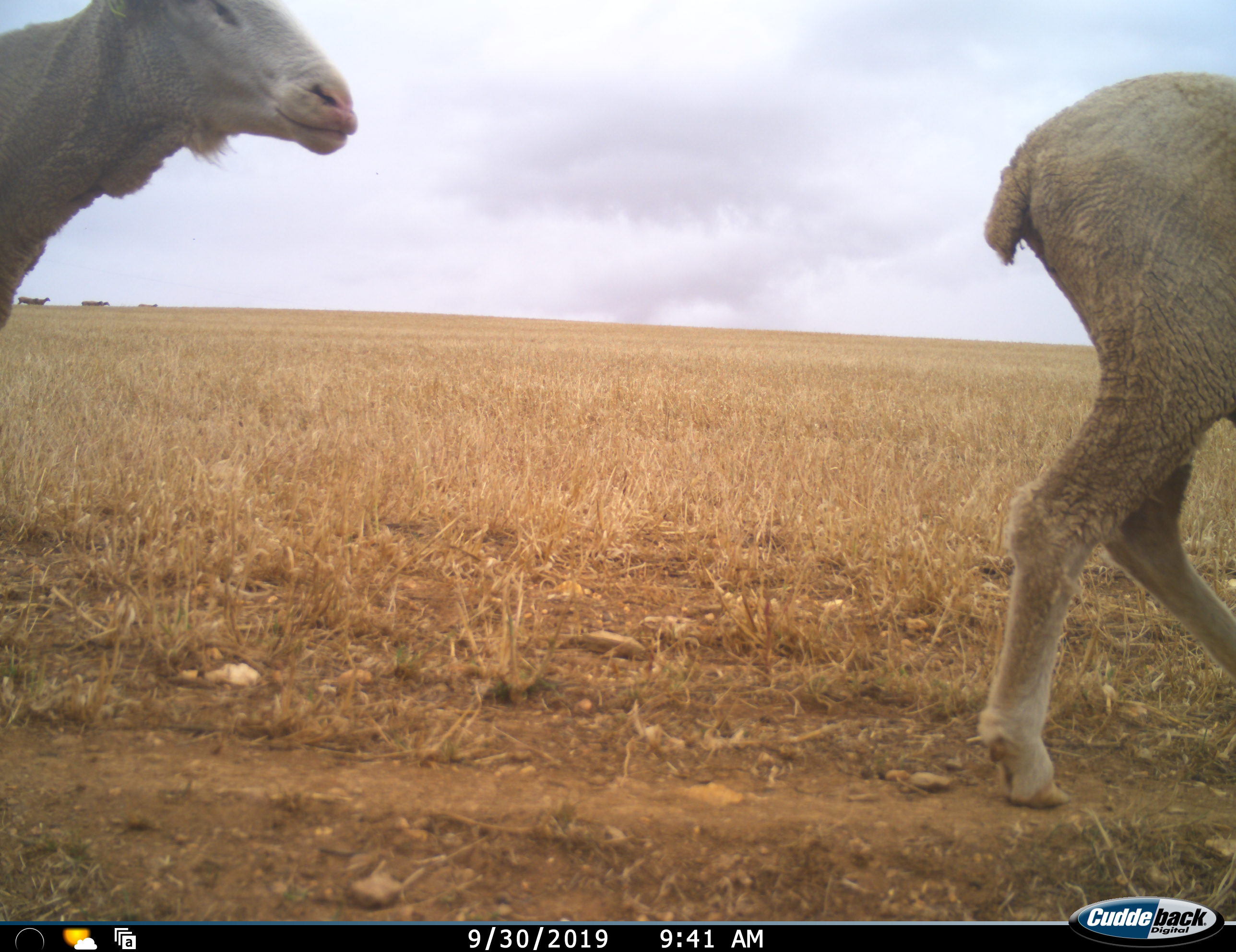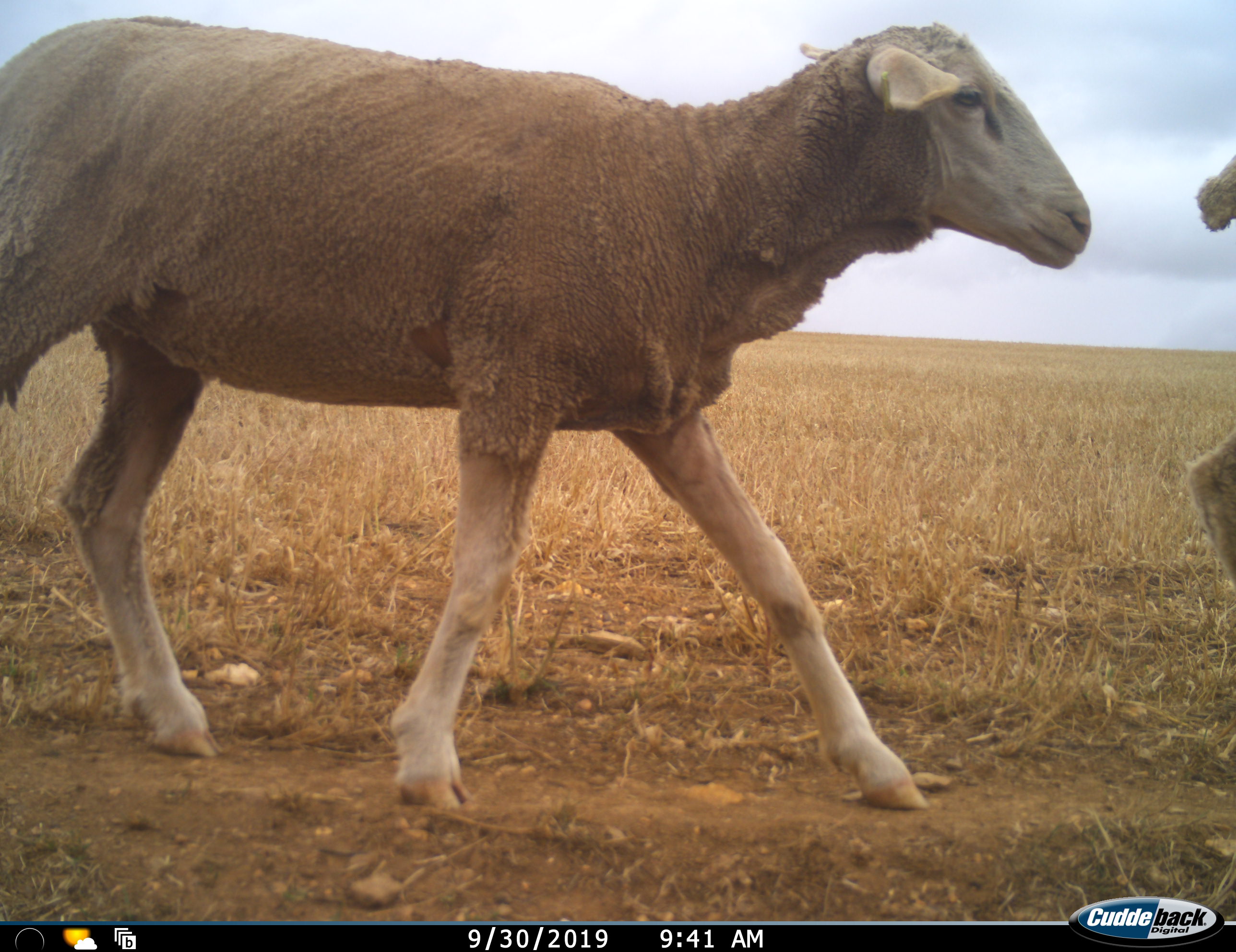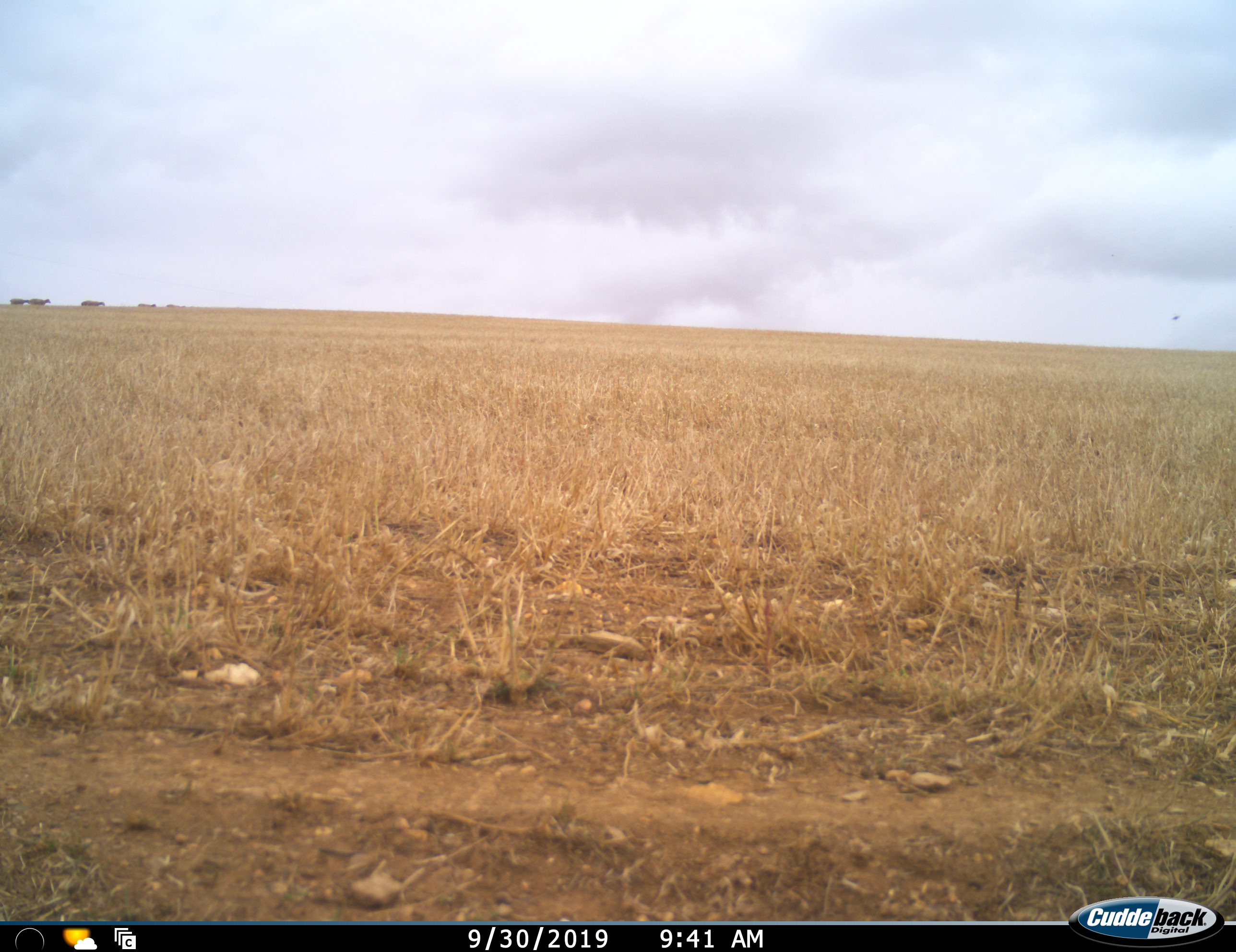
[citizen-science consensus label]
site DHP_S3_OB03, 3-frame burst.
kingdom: Animalia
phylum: Chordata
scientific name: Vertebrata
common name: domestic animal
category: domesticanimal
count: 7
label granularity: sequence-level